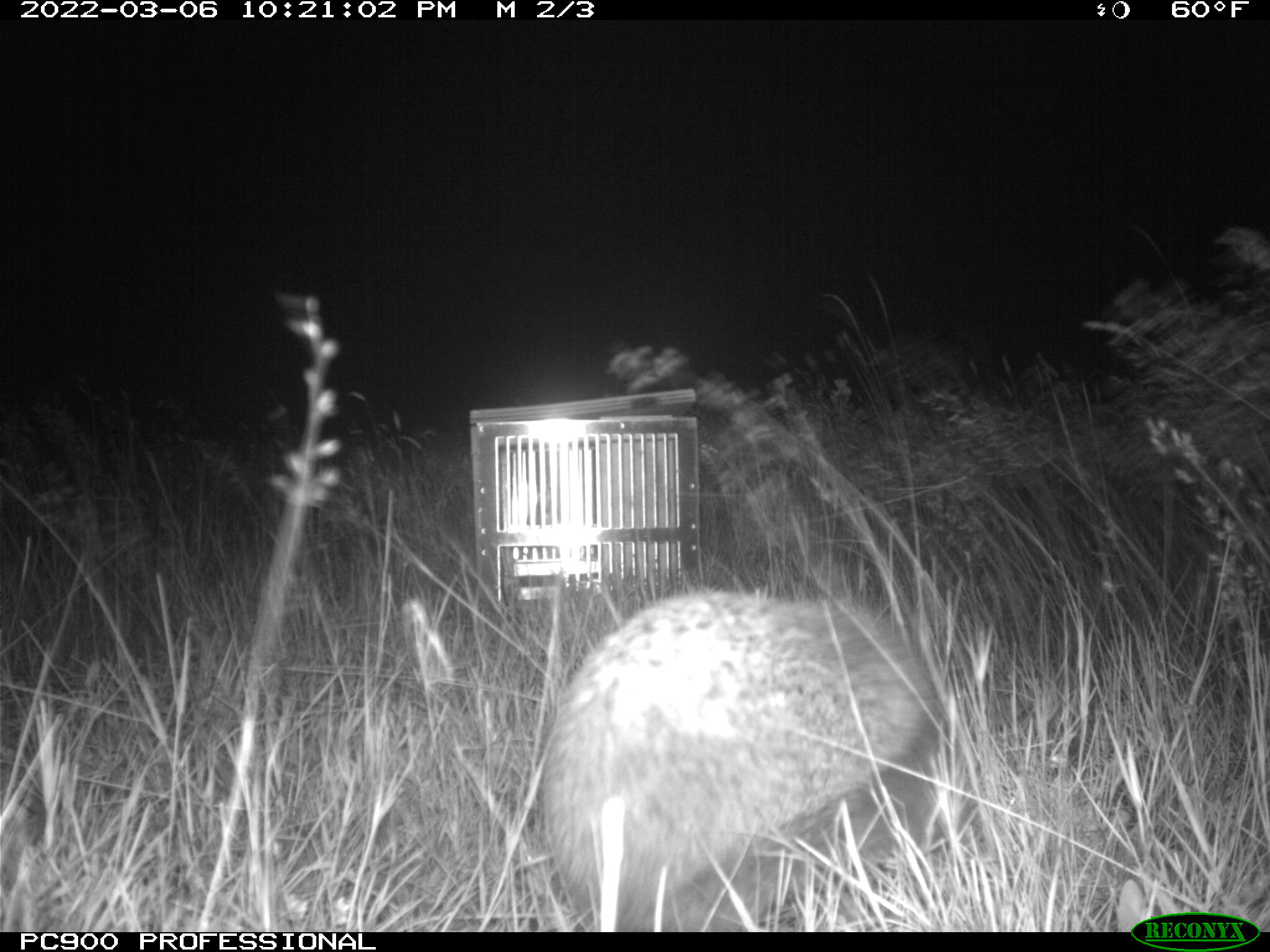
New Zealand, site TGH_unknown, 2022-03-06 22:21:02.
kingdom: Animalia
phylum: Chordata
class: Mammalia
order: Eulipotyphla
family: Erinaceidae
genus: Erinaceus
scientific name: Erinaceus europaeus europaeus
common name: european hedgehog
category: hedgehog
Hedgehog (european hedgehog) (Erinaceus europaeus europaeus).